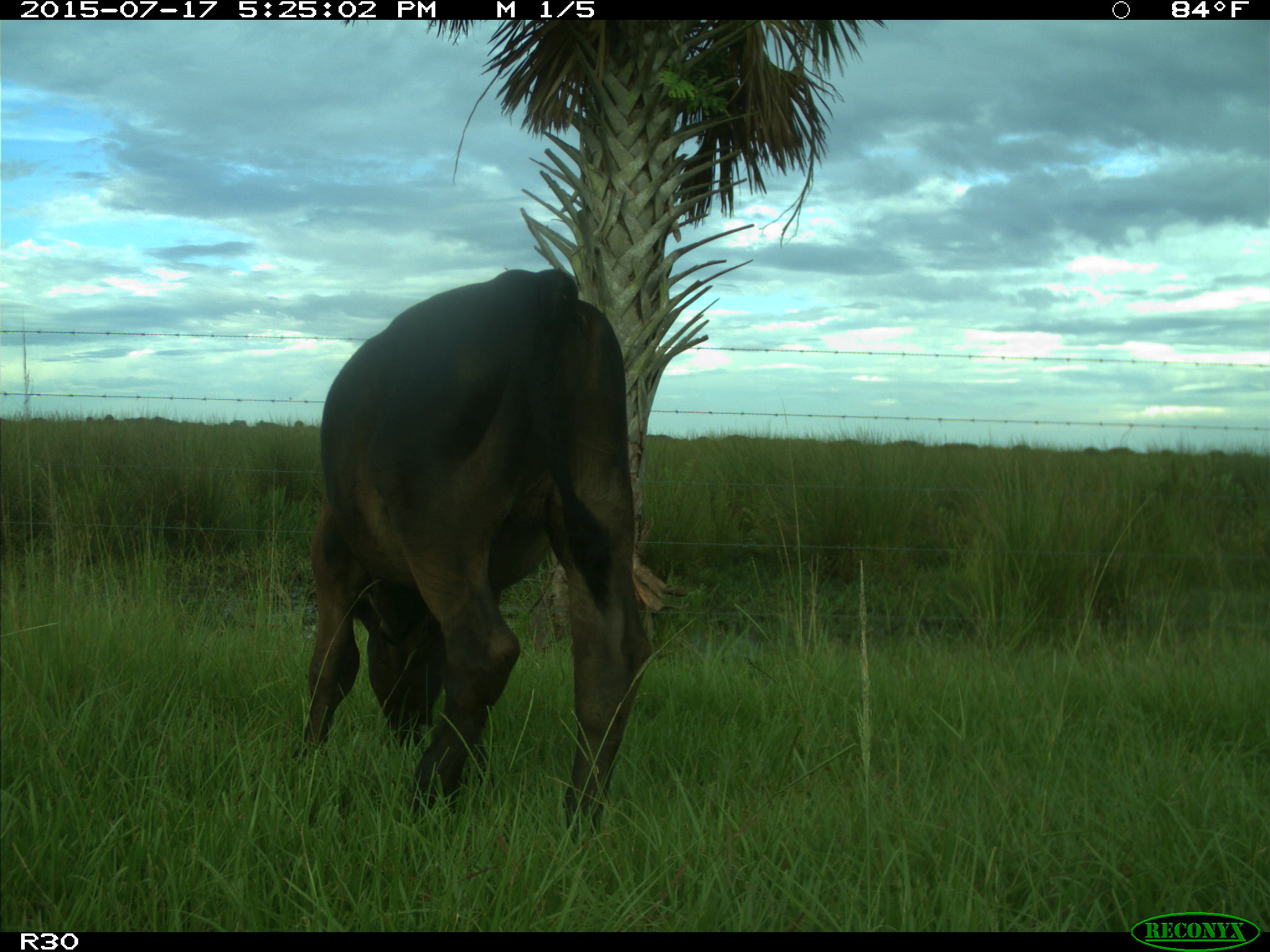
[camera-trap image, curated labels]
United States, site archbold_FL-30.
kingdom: Animalia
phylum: Chordata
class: Mammalia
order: Artiodactyla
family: Bovidae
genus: Bos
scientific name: Bos taurus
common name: domestic cow